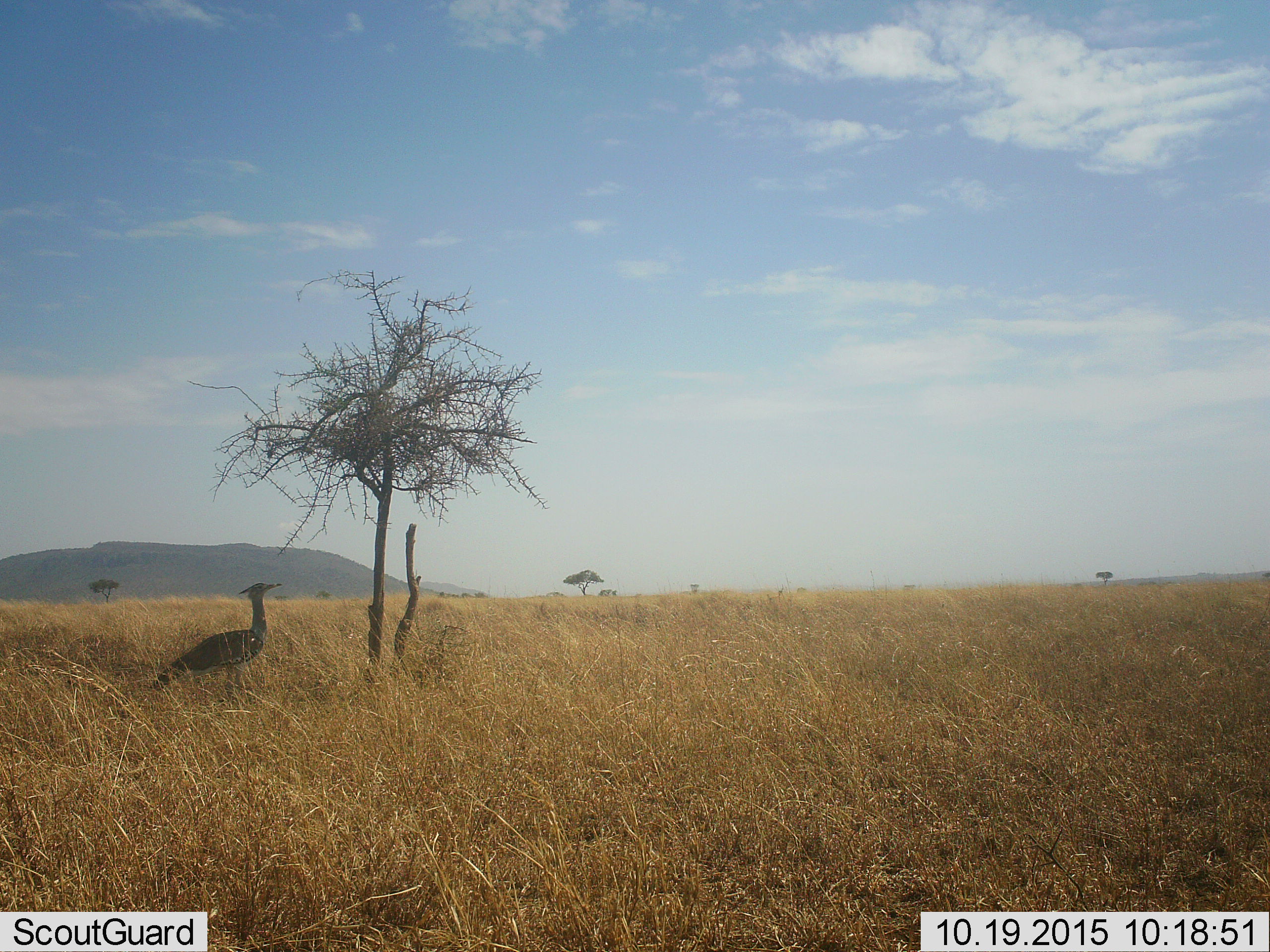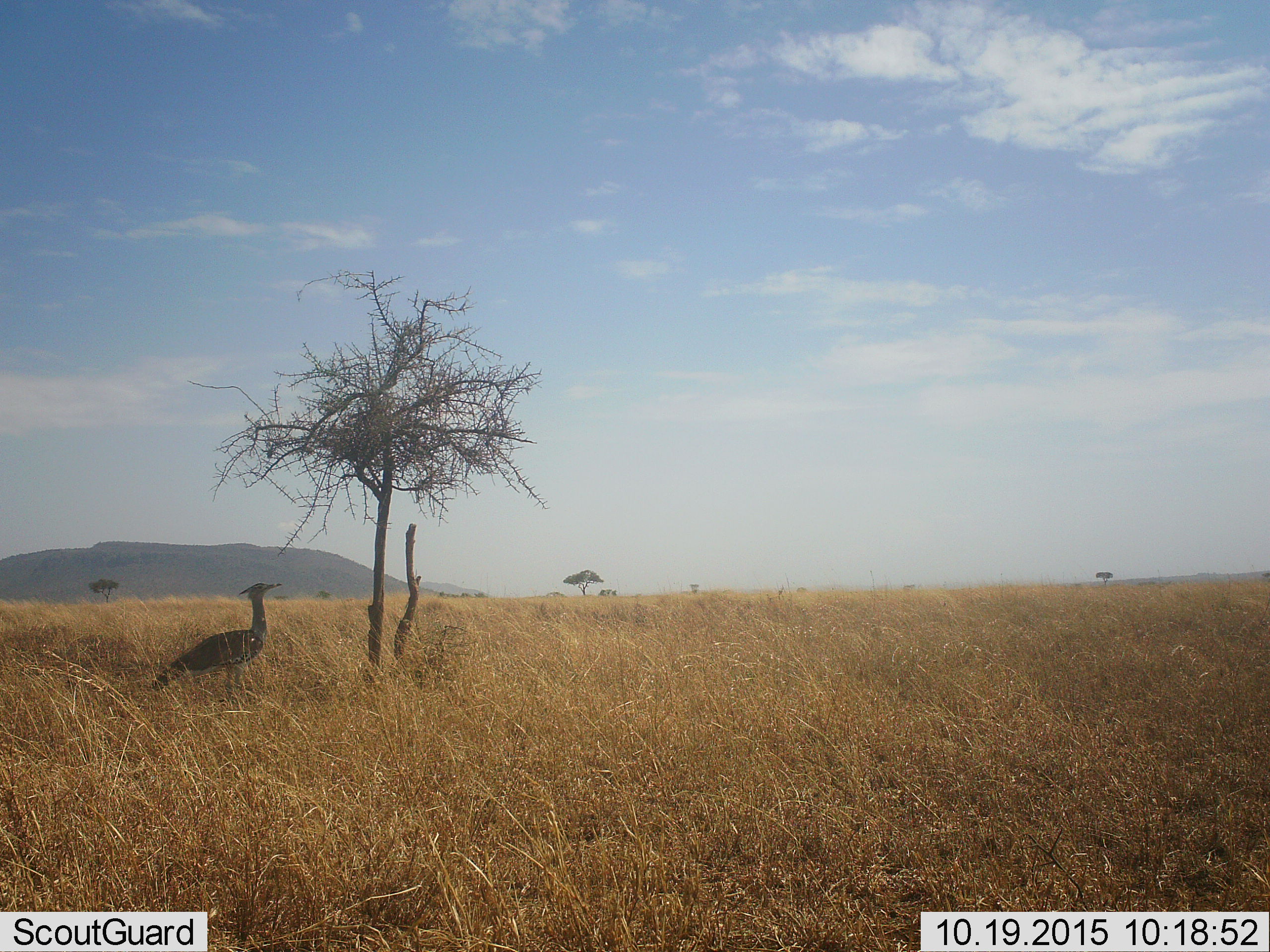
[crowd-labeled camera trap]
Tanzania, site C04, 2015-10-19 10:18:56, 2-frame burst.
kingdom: Animalia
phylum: Chordata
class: Aves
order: Otidiformes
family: Otididae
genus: Ardeotis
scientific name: Ardeotis kori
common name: kori bustard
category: koribustard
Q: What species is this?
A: Koribustard (kori bustard) (Ardeotis kori).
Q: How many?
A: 1.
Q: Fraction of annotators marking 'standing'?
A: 92%.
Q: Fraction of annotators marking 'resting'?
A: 0%.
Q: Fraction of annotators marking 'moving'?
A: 0%.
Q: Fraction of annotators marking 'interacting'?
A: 0%.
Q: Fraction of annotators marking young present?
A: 0%.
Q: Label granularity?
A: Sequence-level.